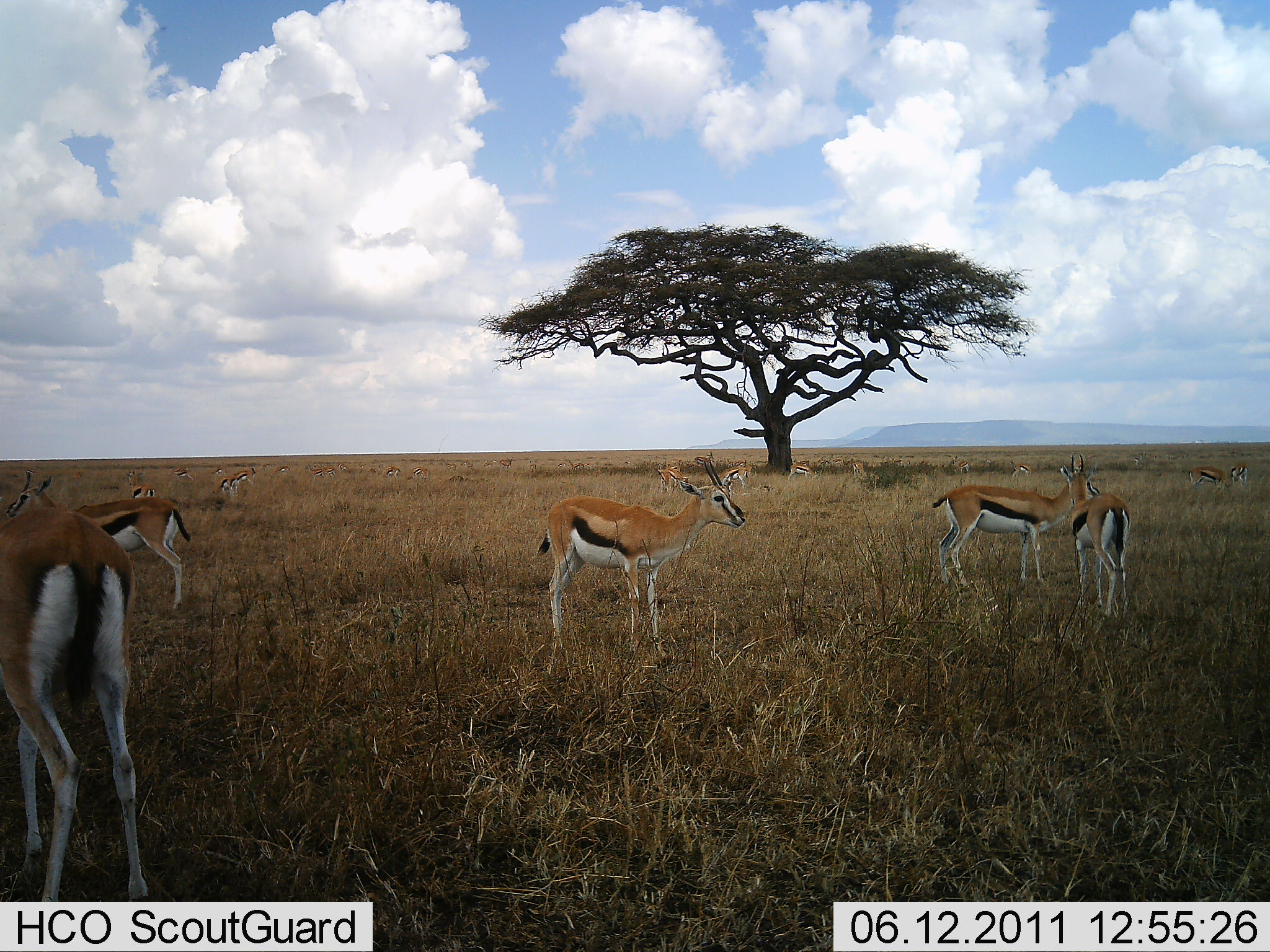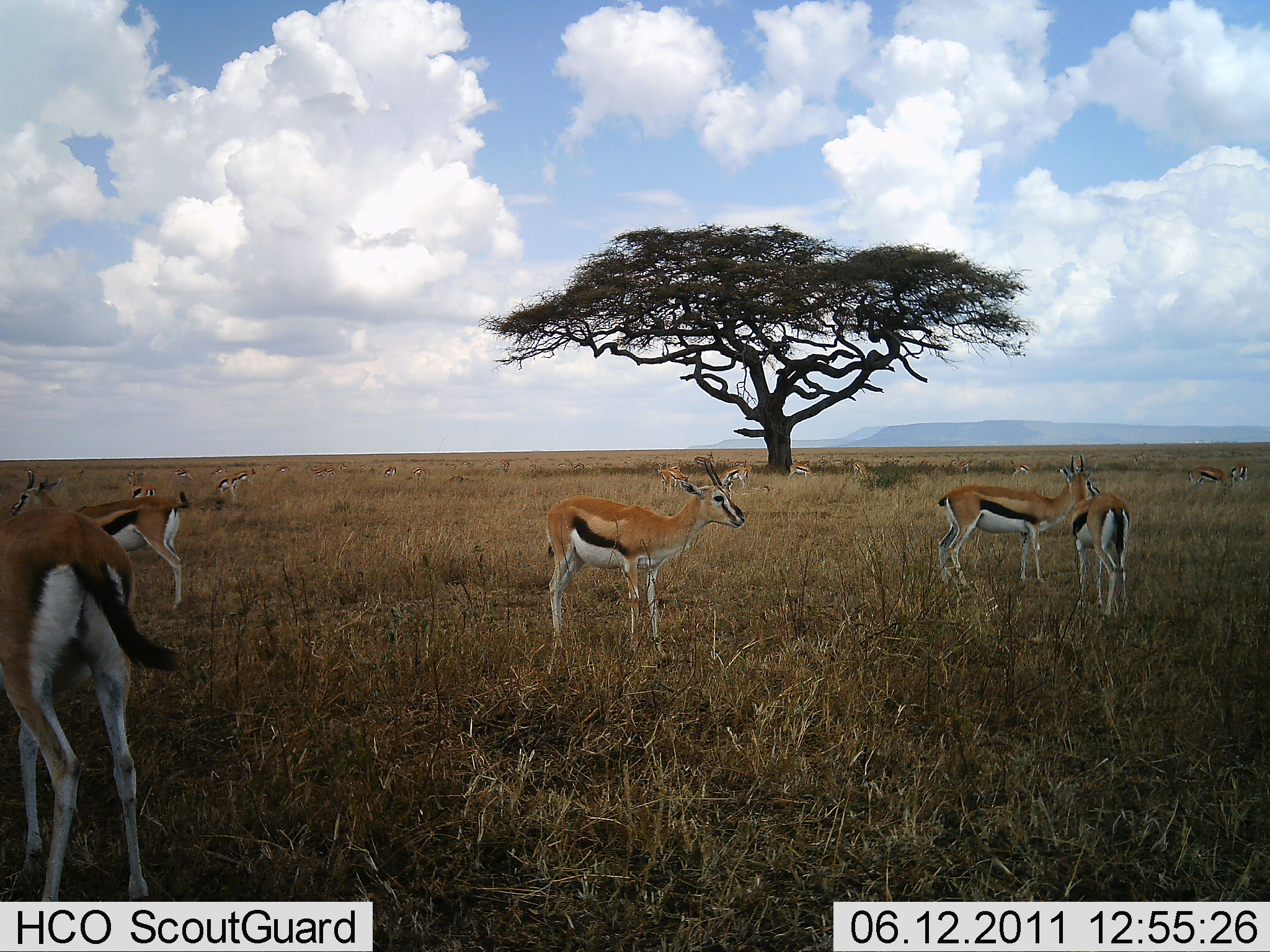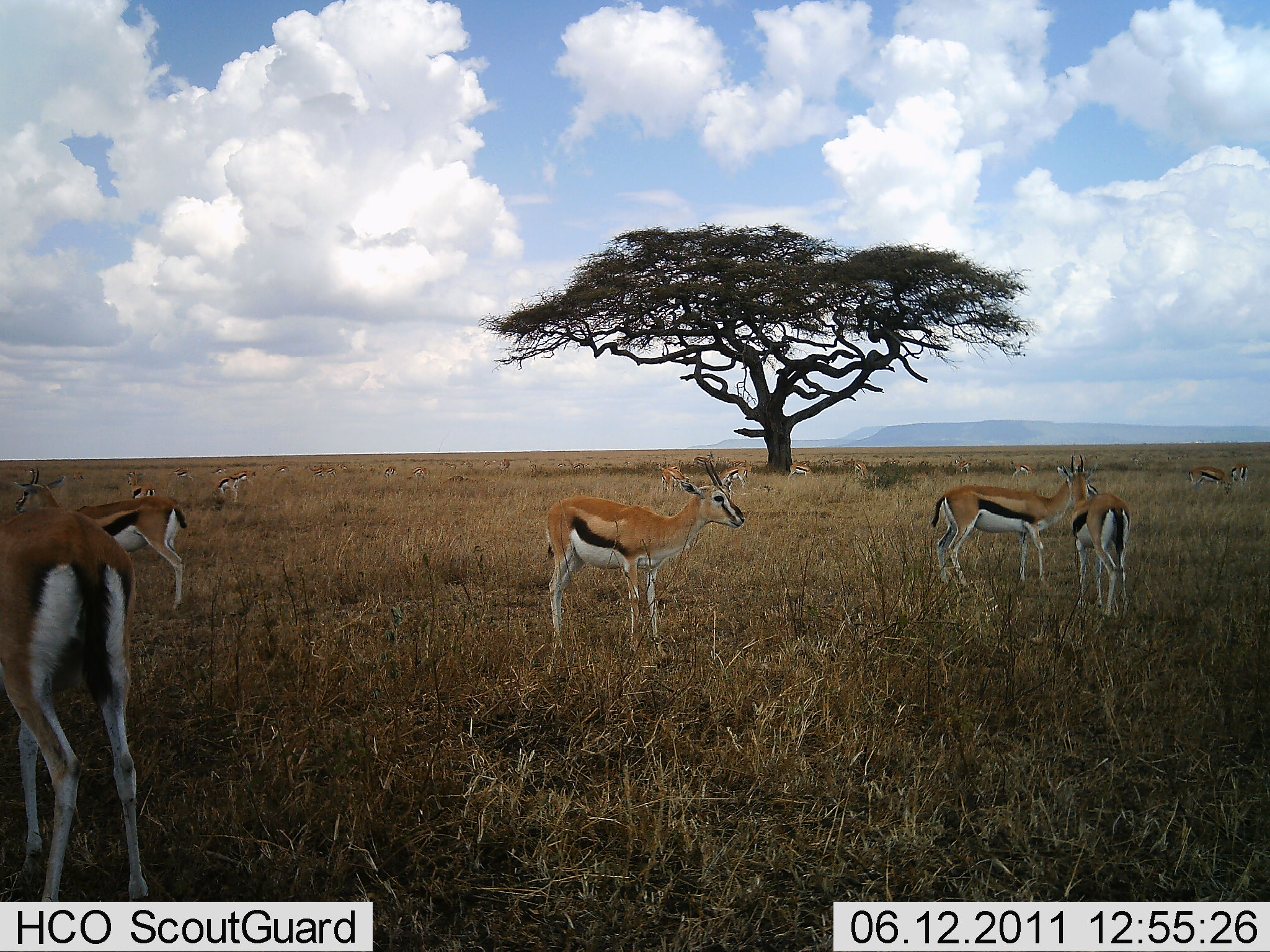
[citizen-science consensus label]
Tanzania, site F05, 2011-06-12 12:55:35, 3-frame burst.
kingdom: Animalia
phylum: Chordata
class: Mammalia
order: Artiodactyla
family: Bovidae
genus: Eudorcas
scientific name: Eudorcas thomsonii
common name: thomson's gazelle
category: gazellethomsons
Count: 11-50.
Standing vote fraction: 80%.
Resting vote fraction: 10%.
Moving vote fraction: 10%.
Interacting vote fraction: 10%.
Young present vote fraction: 0%.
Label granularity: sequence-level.